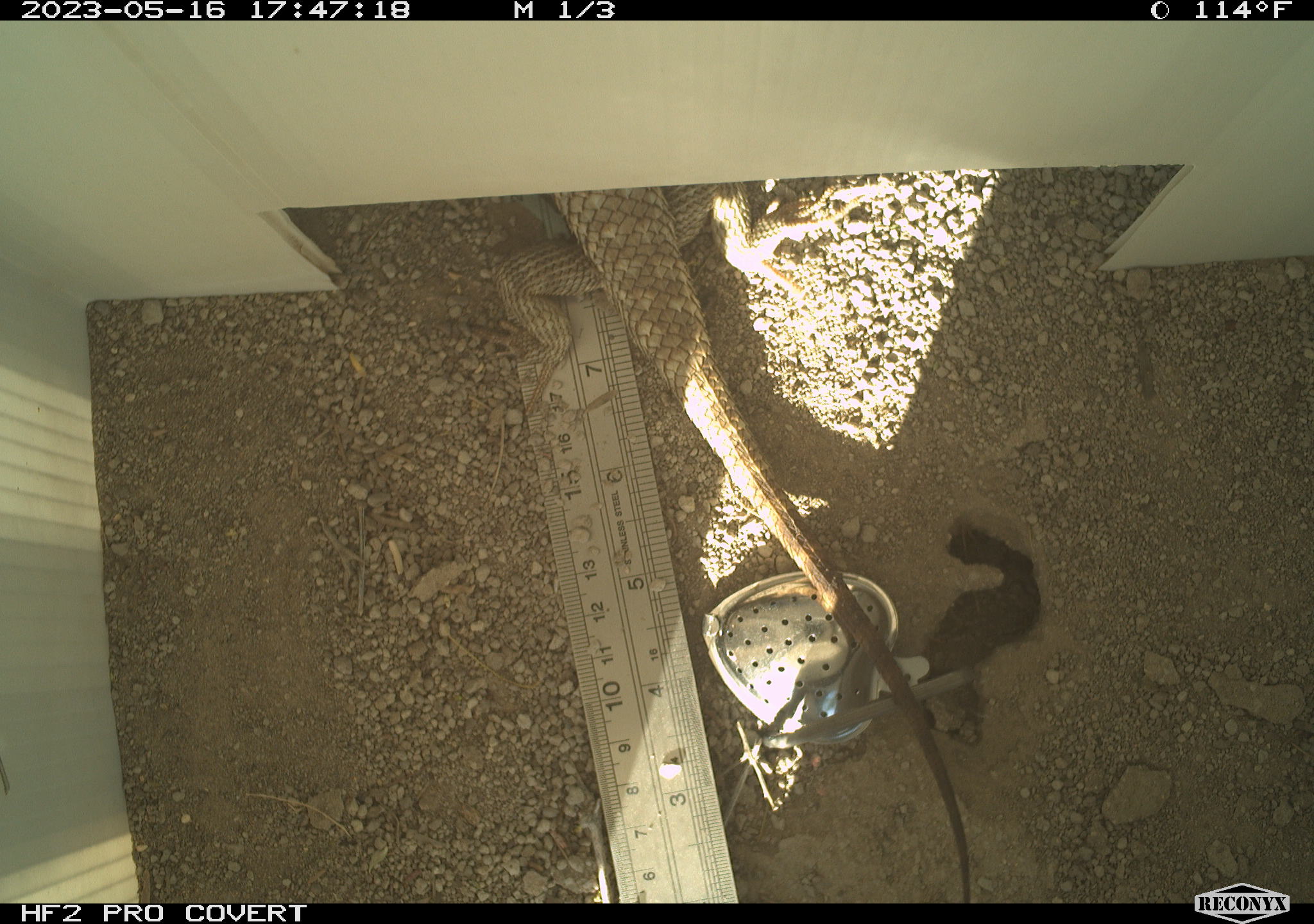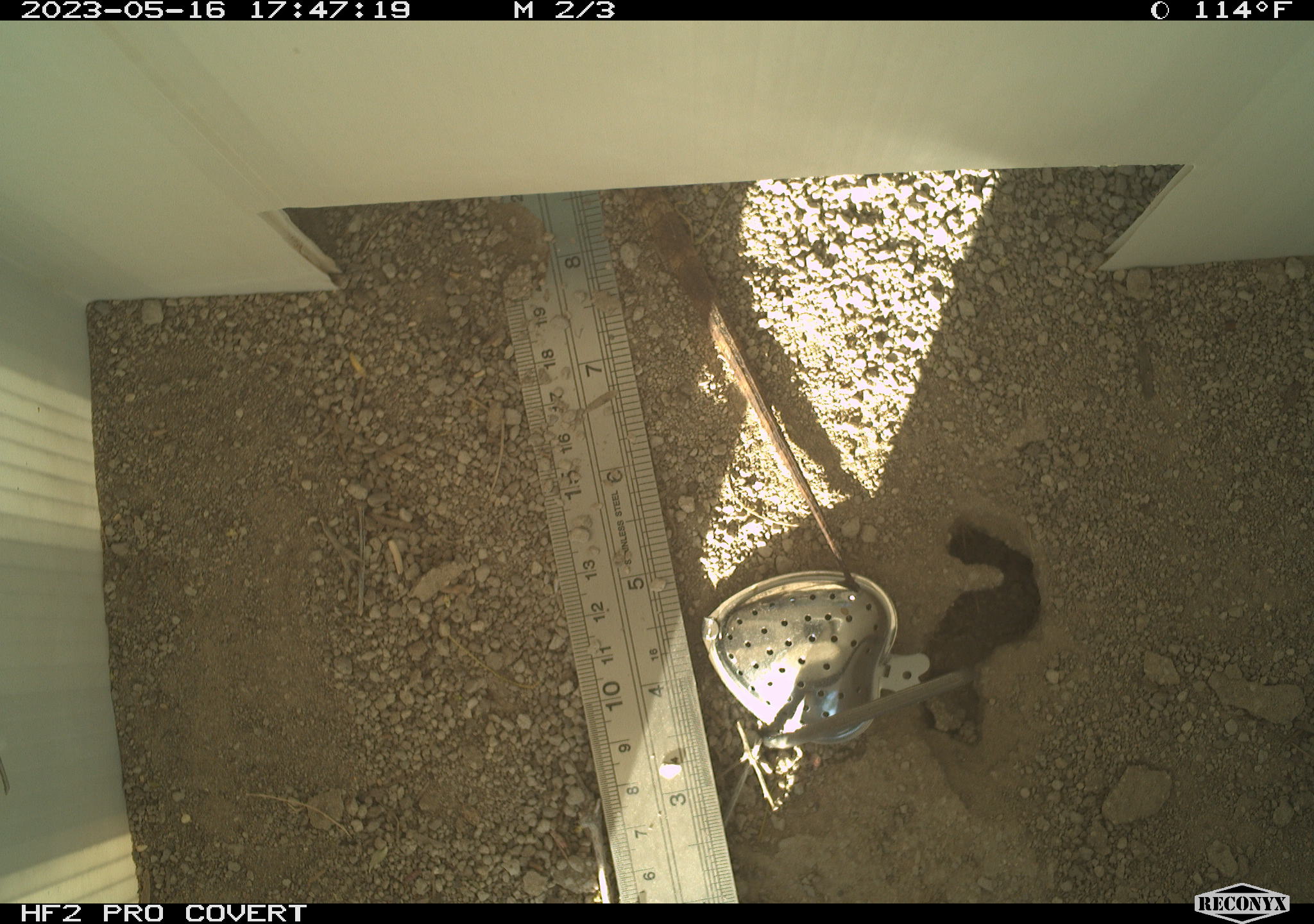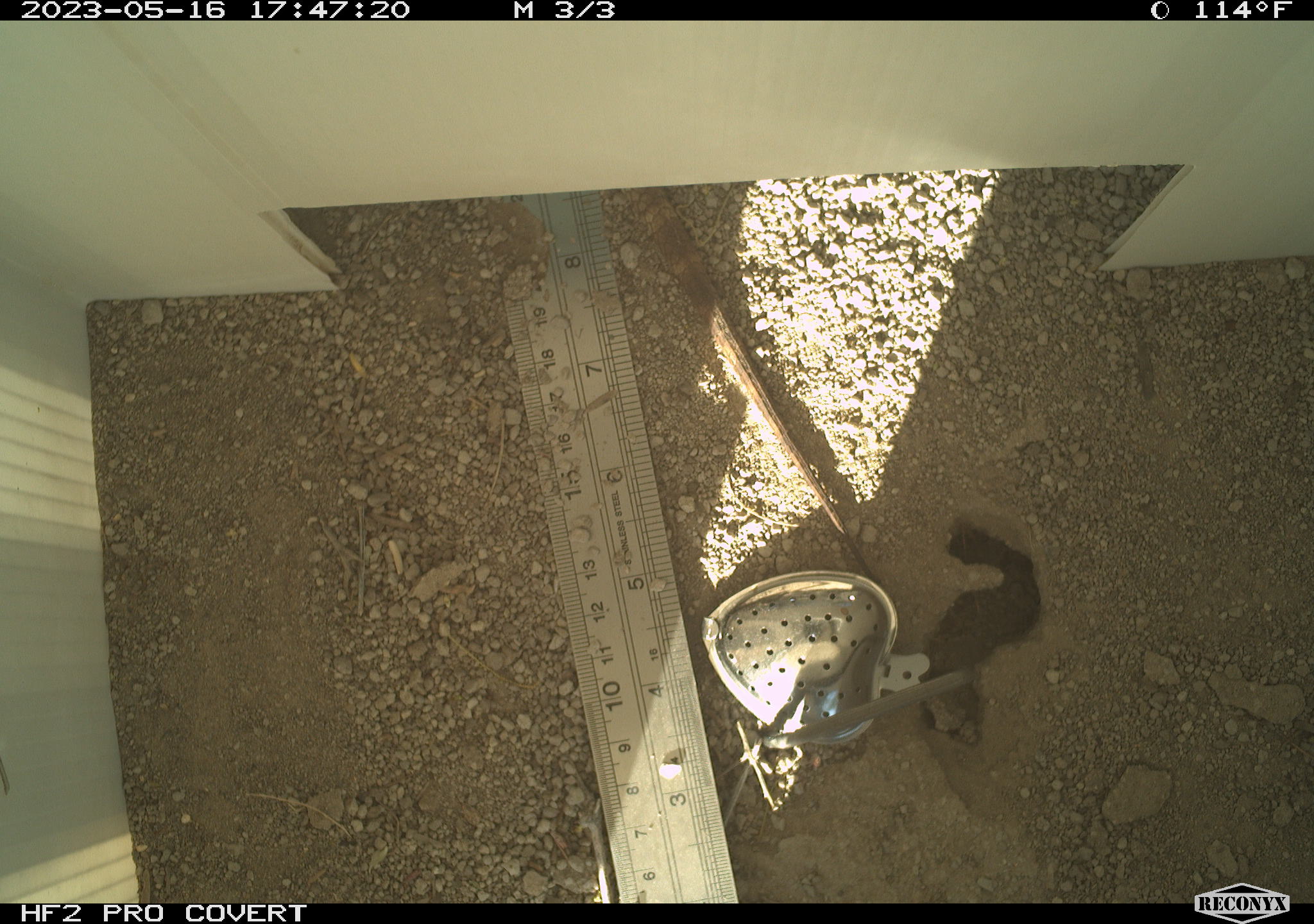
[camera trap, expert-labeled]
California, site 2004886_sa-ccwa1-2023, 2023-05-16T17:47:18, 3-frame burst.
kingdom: Animalia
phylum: Chordata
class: Reptilia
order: Squamata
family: Phrynosomatidae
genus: Sceloporus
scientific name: Sceloporus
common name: spiny lizards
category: sceloporus species